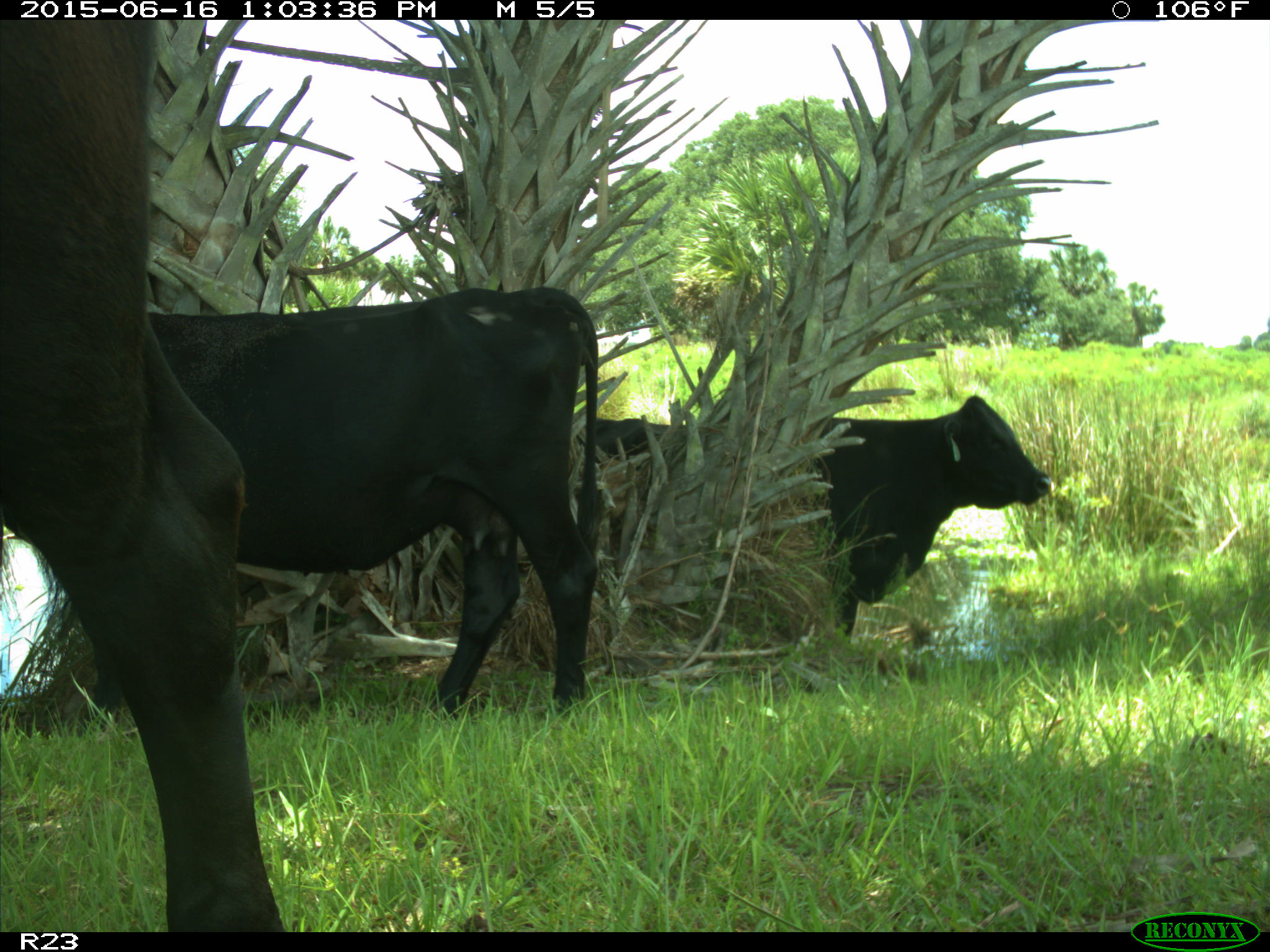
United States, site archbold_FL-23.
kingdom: Animalia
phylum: Chordata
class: Mammalia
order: Artiodactyla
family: Suidae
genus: Sus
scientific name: Sus scrofa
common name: wild boar